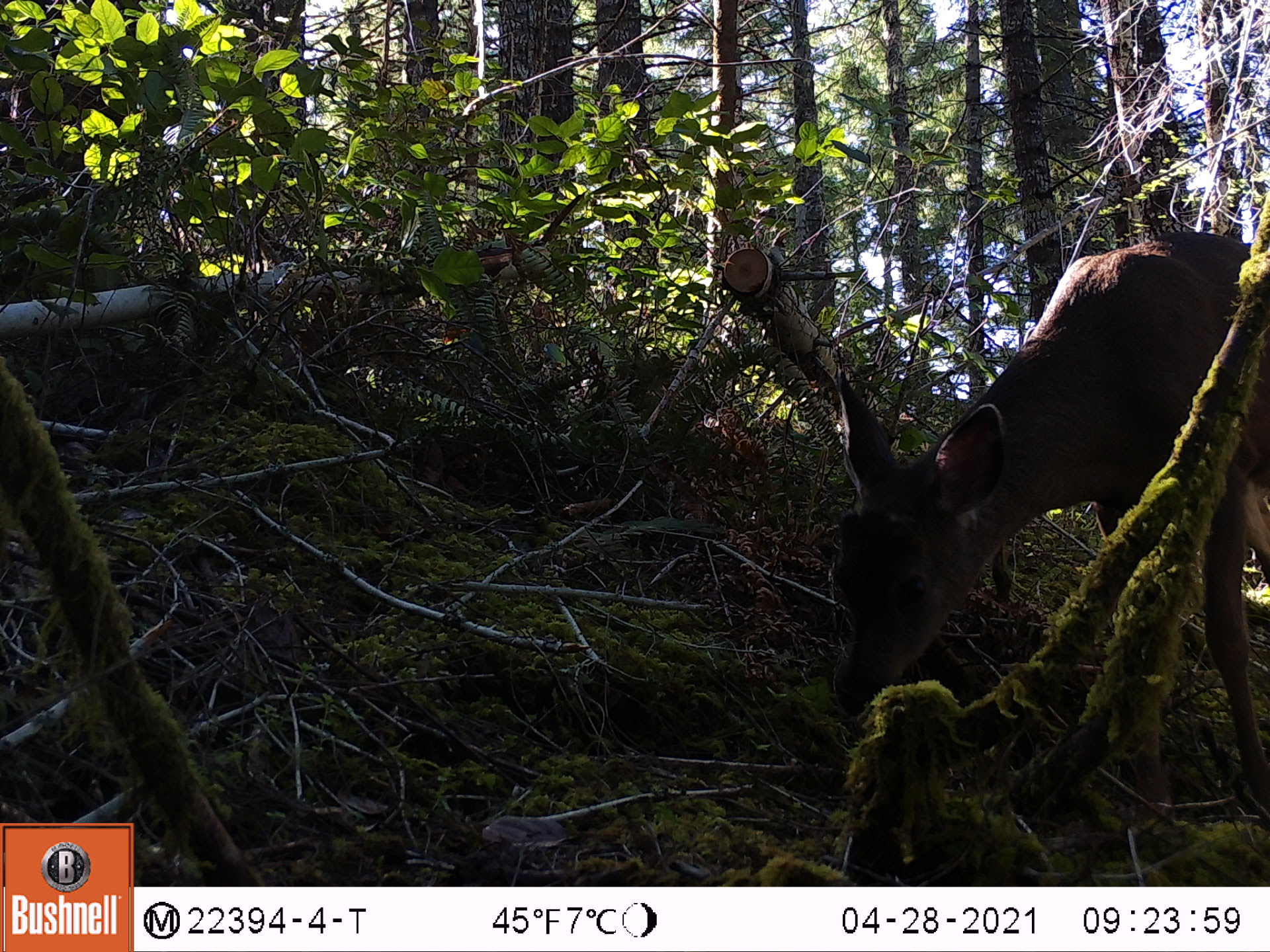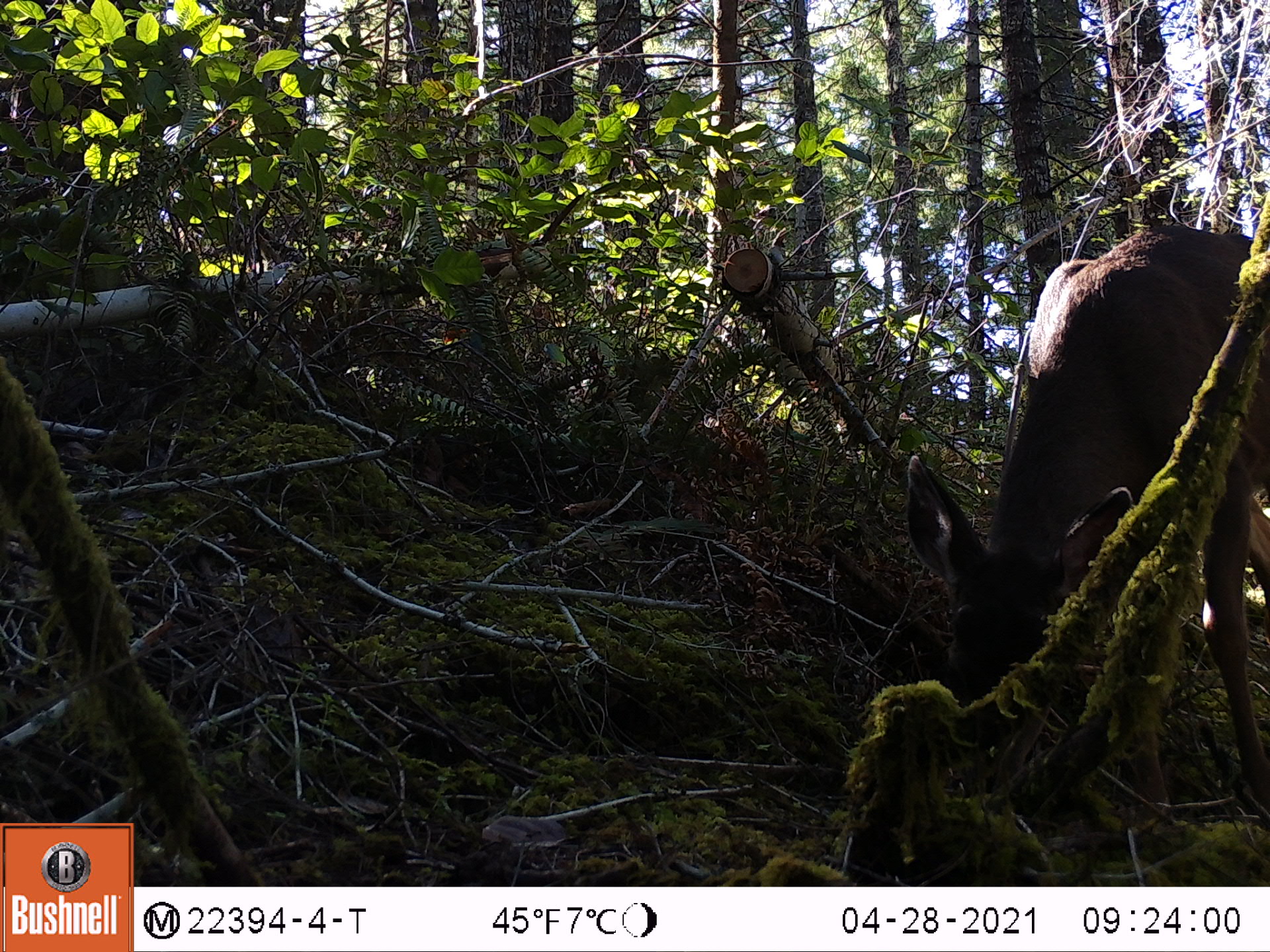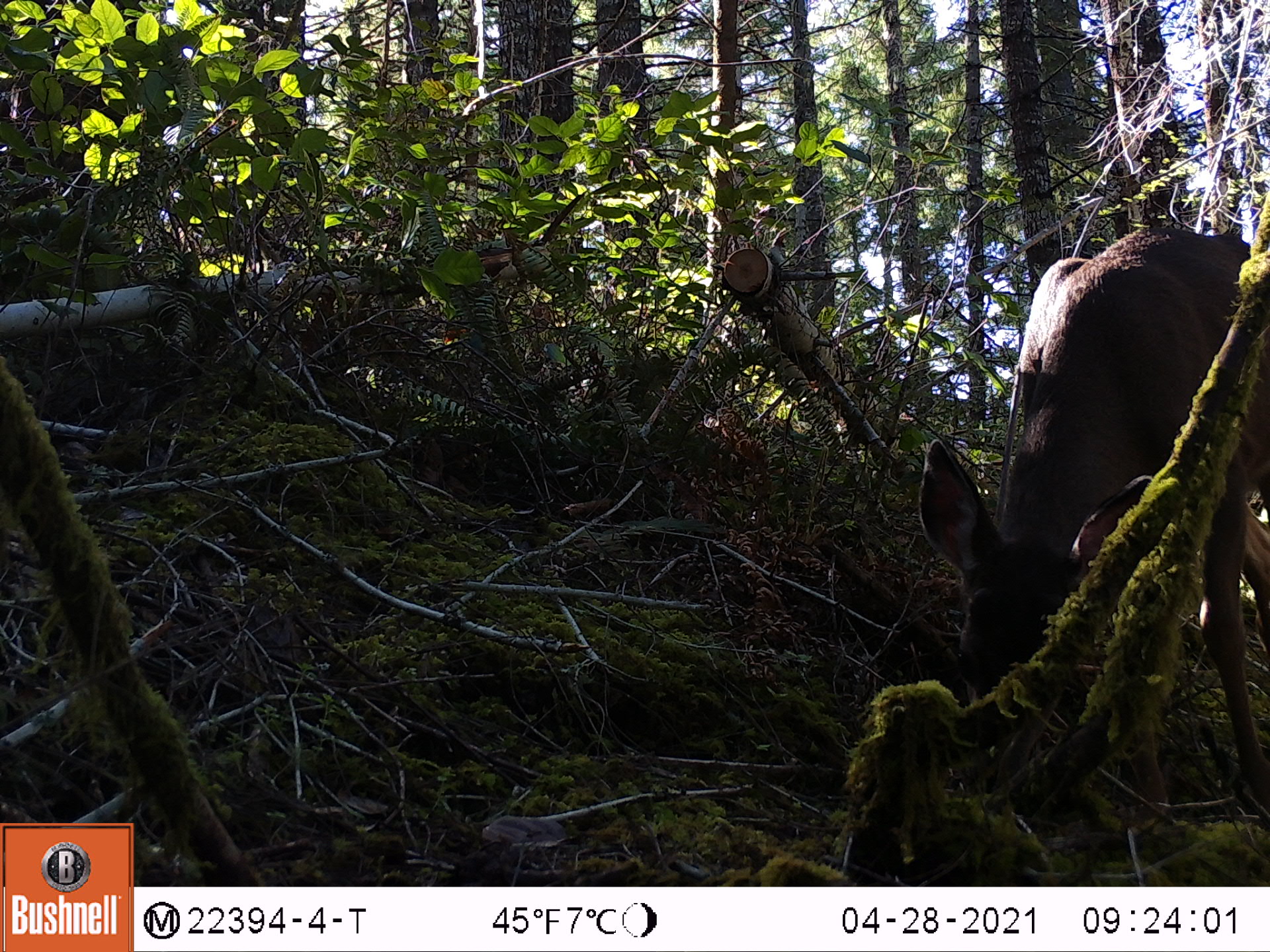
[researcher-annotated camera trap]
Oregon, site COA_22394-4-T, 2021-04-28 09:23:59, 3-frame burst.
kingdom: Animalia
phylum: Chordata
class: Mammalia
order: Artiodactyla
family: Cervidae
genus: Odocoileus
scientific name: Odocoileus hemionus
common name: black-tailed deer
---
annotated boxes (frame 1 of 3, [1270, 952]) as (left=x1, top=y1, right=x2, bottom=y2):
black-tailed deer: (left=804, top=210, right=1269, bottom=832)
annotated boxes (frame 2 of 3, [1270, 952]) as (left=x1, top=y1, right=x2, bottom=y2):
black-tailed deer: (left=892, top=208, right=1269, bottom=851)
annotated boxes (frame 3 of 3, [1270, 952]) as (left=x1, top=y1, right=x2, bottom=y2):
black-tailed deer: (left=898, top=208, right=1267, bottom=868)